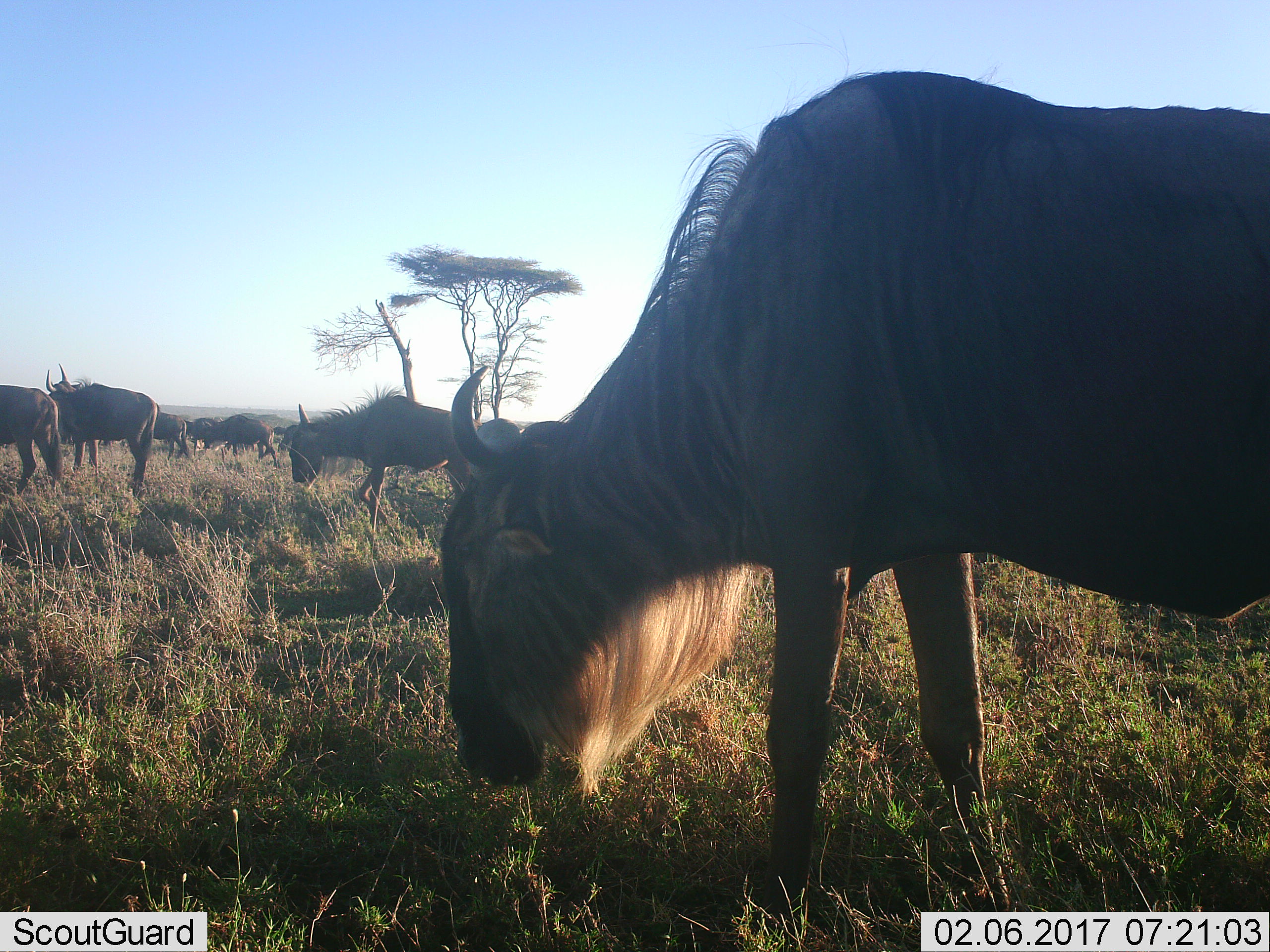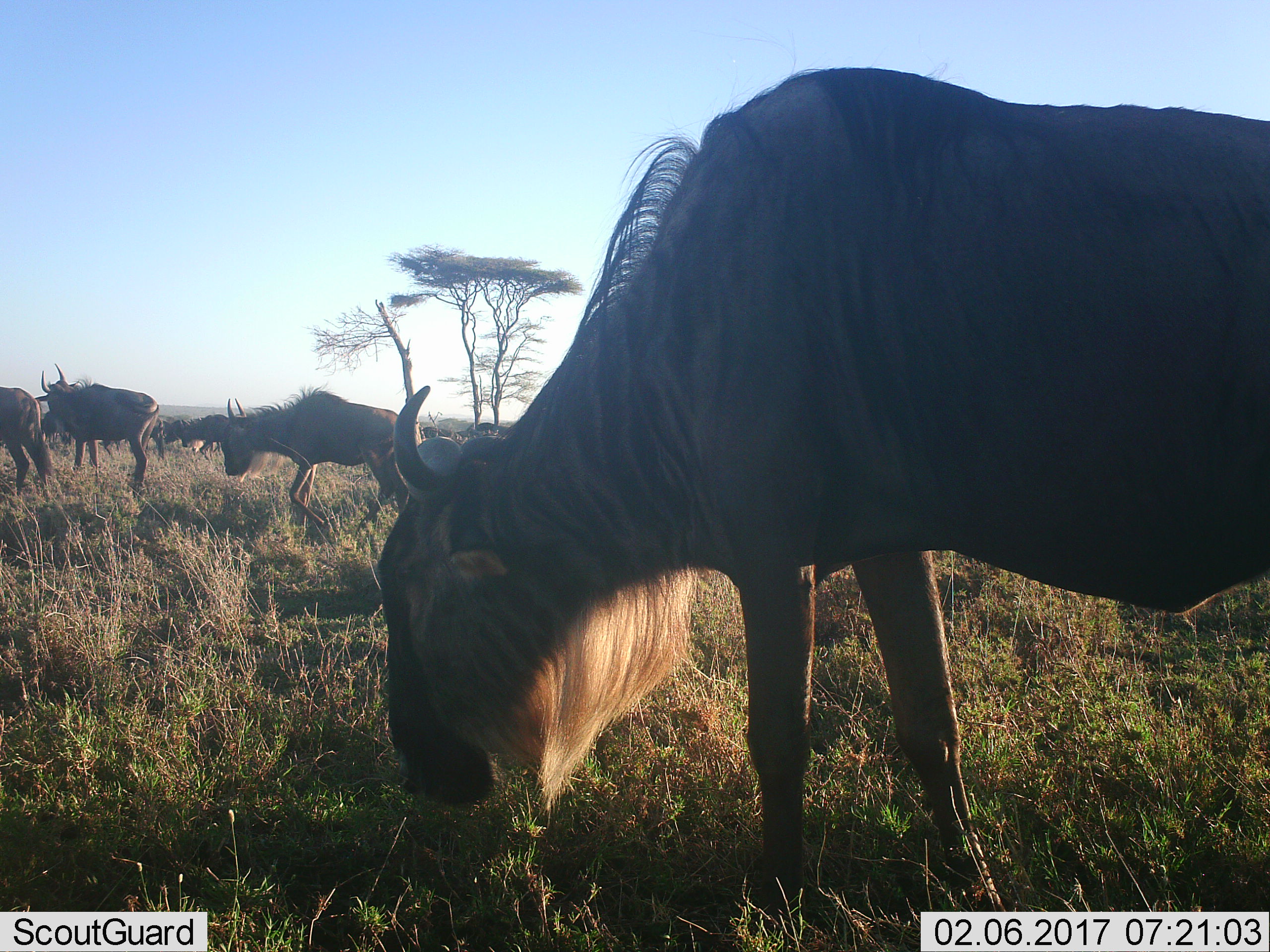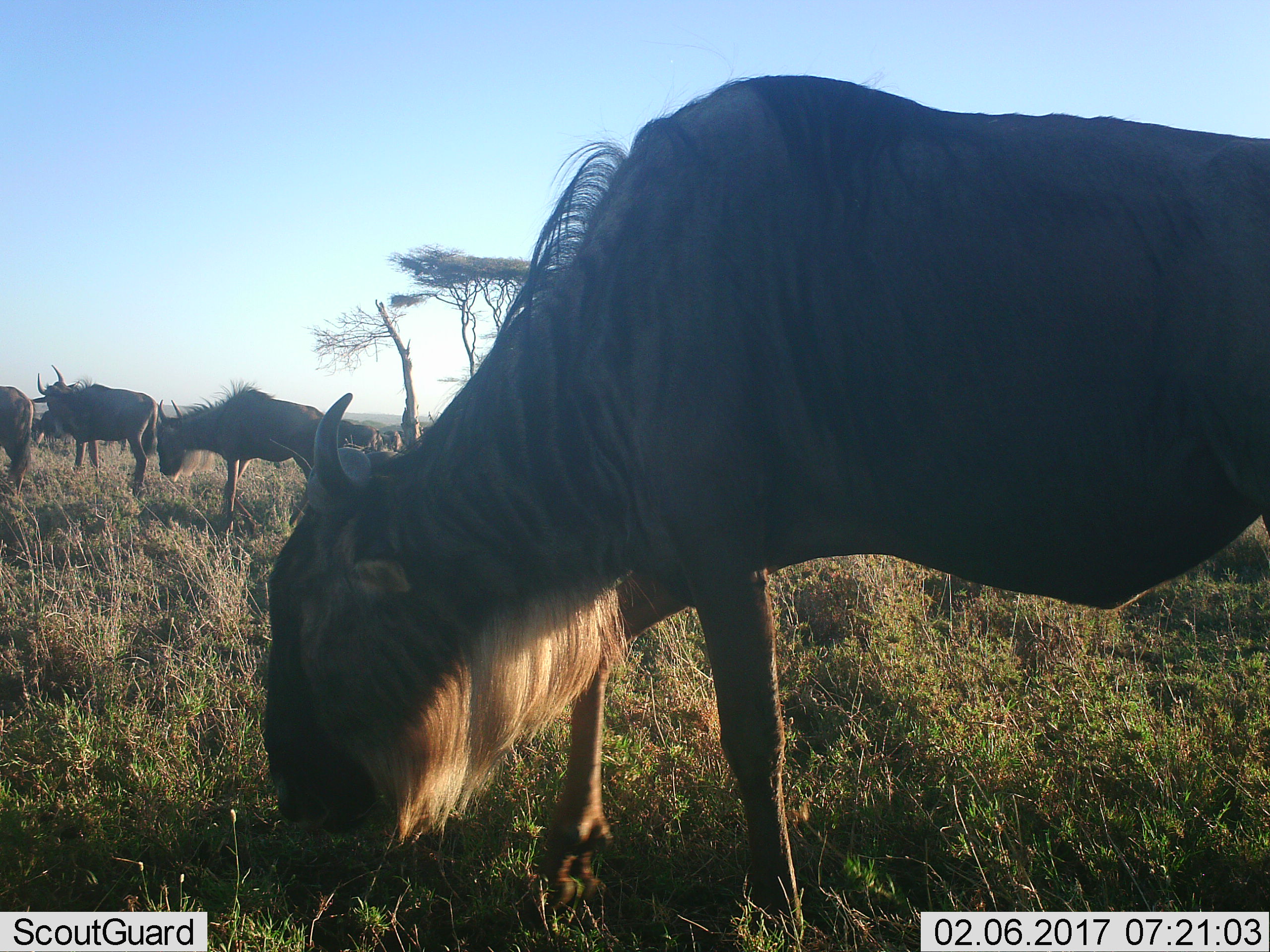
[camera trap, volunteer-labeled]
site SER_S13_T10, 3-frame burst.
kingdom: Animalia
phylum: Chordata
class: Mammalia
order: Artiodactyla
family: Bovidae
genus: Connochaetes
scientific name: Connochaetes taurinus taurinus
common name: blue wildebeest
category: wildebeestblue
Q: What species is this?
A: Wildebeestblue (blue wildebeest) (Connochaetes taurinus taurinus).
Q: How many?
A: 11-50.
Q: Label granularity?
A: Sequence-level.